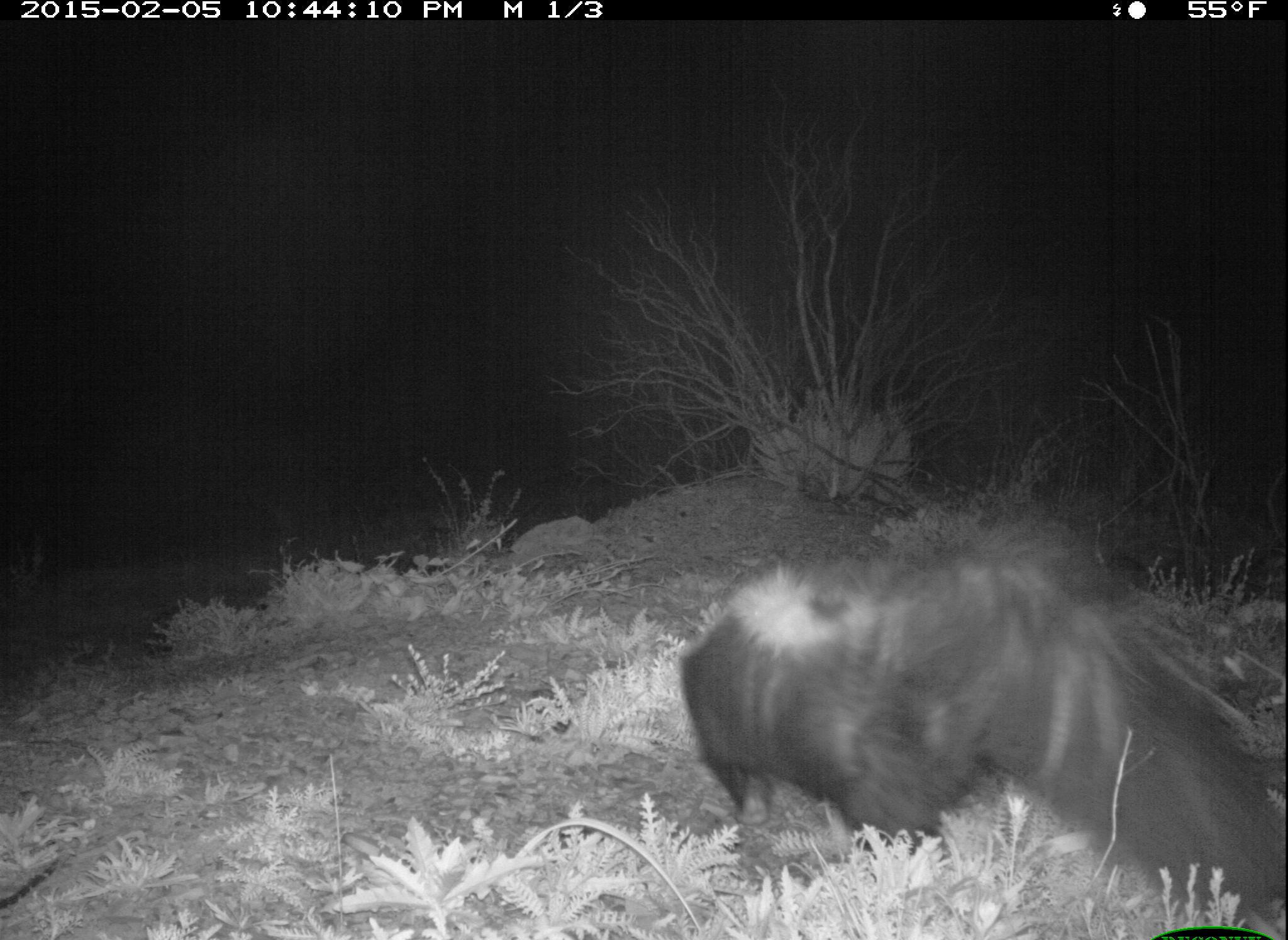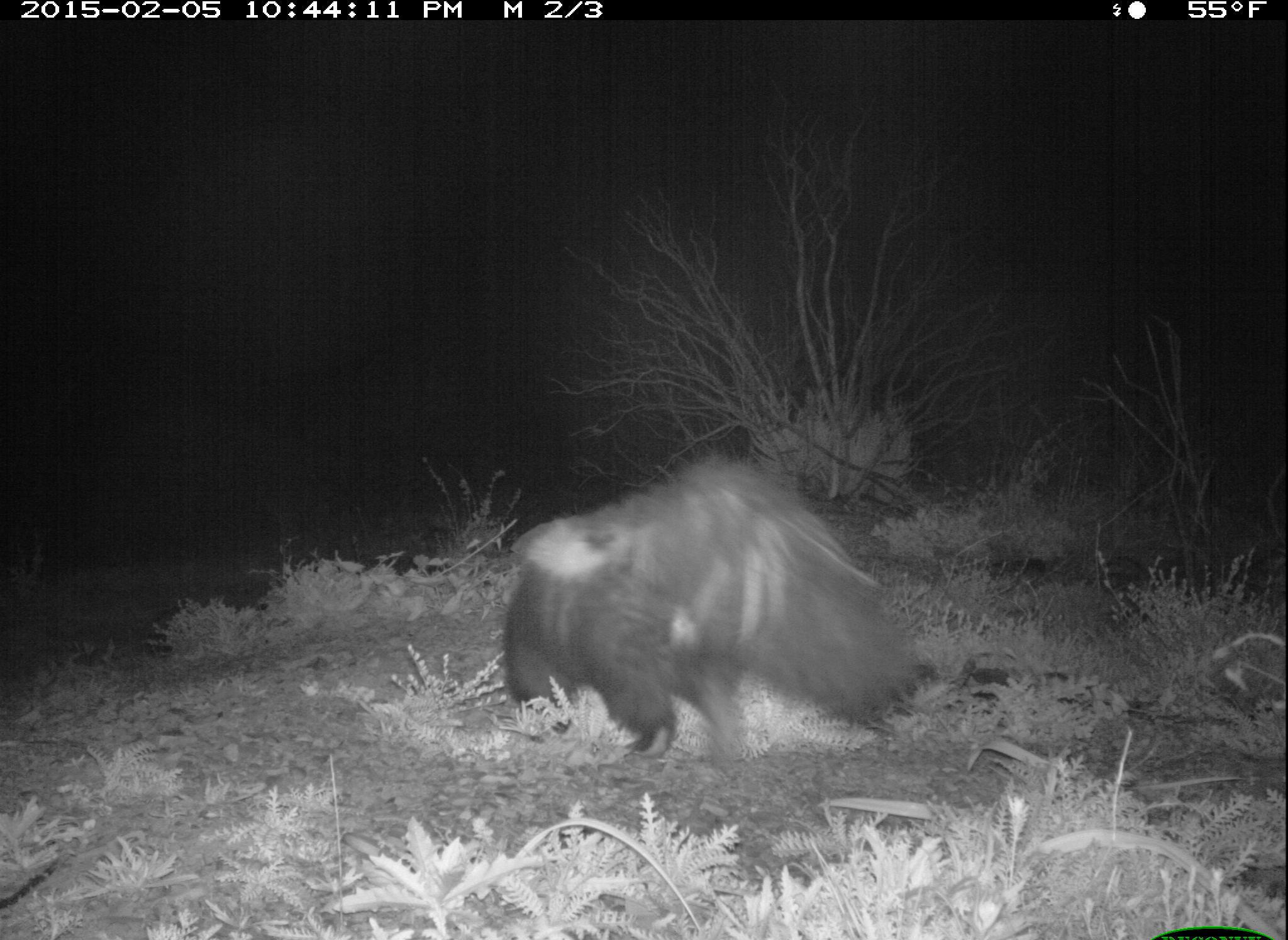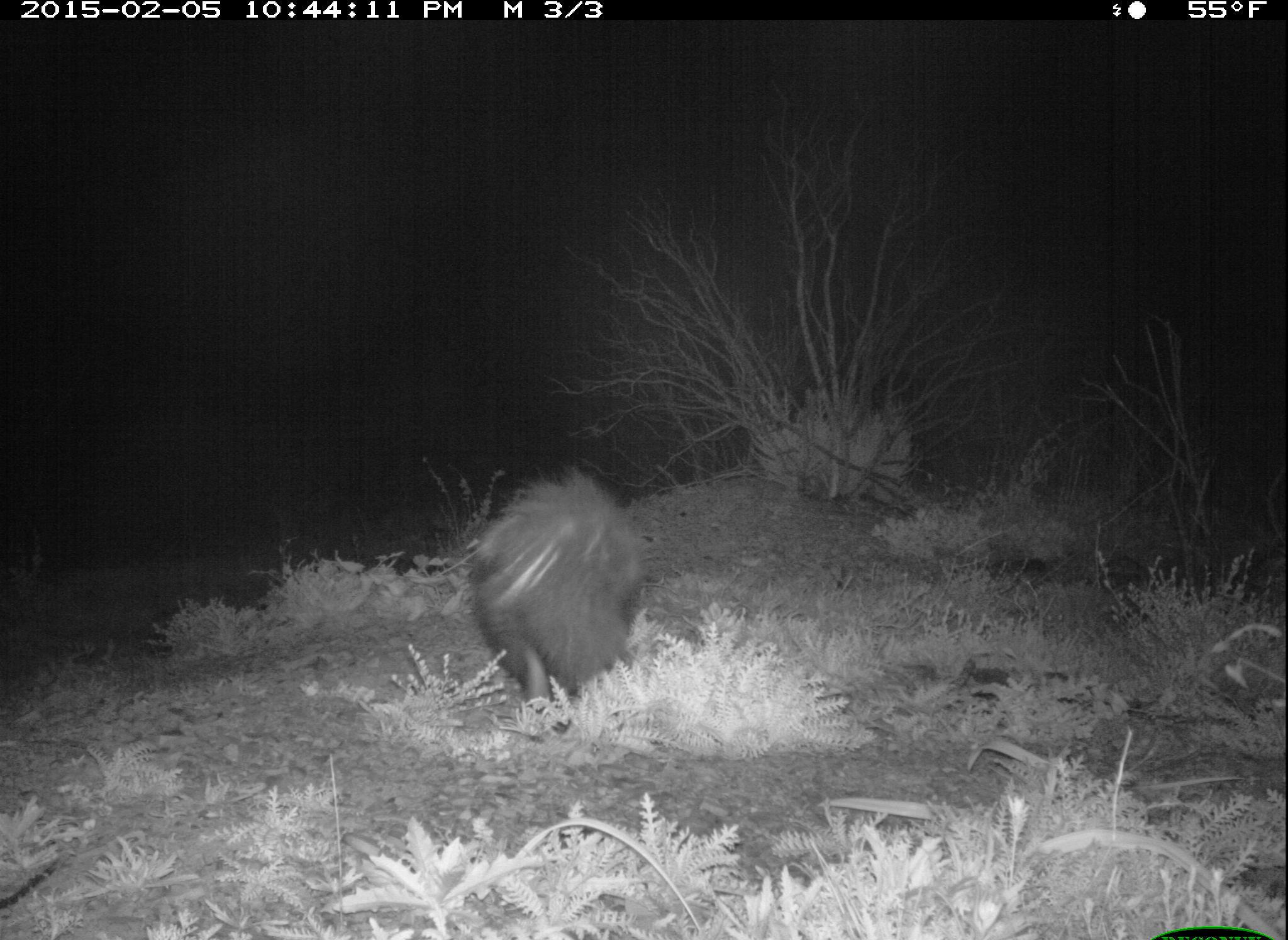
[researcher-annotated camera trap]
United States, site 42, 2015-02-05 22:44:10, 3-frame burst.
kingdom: Animalia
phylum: Chordata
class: Mammalia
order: Carnivora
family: Mephitidae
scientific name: Mephitidae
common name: skunk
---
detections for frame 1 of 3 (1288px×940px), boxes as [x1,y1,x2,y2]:
skunk: [677,541,1284,937]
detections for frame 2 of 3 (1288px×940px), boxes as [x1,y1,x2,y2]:
skunk: [502,459,926,765]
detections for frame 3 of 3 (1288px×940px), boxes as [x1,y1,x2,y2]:
skunk: [467,468,647,736]